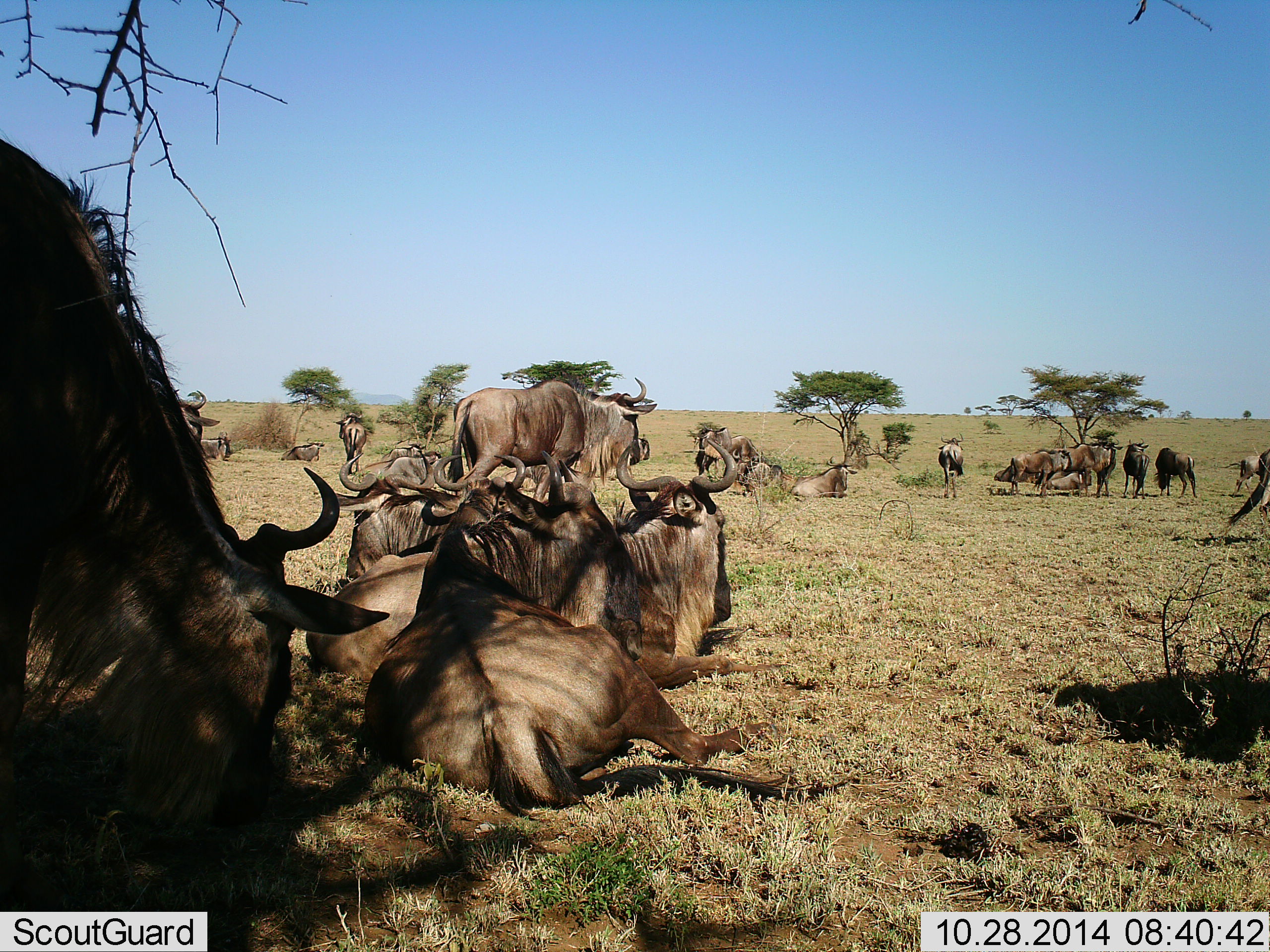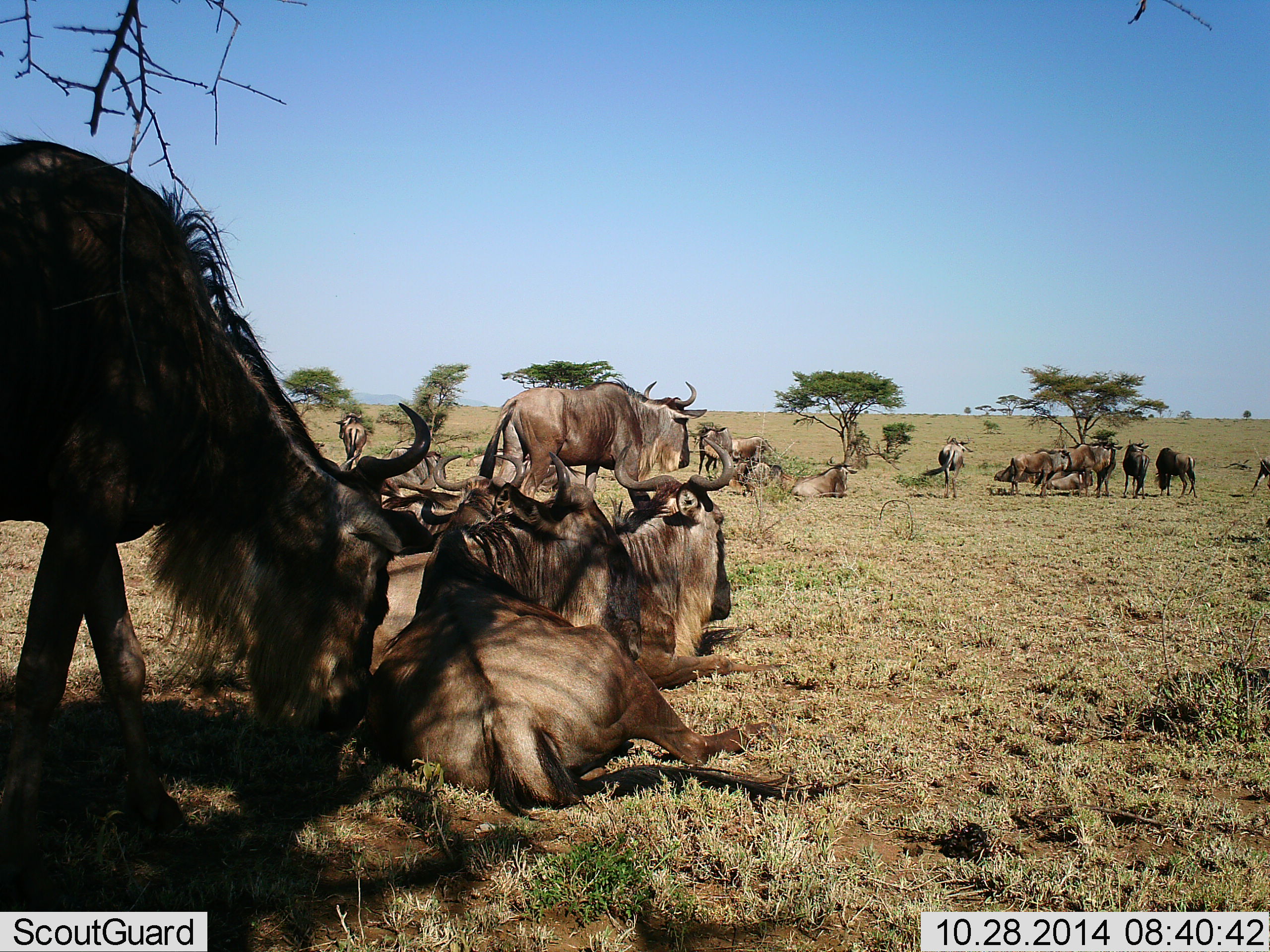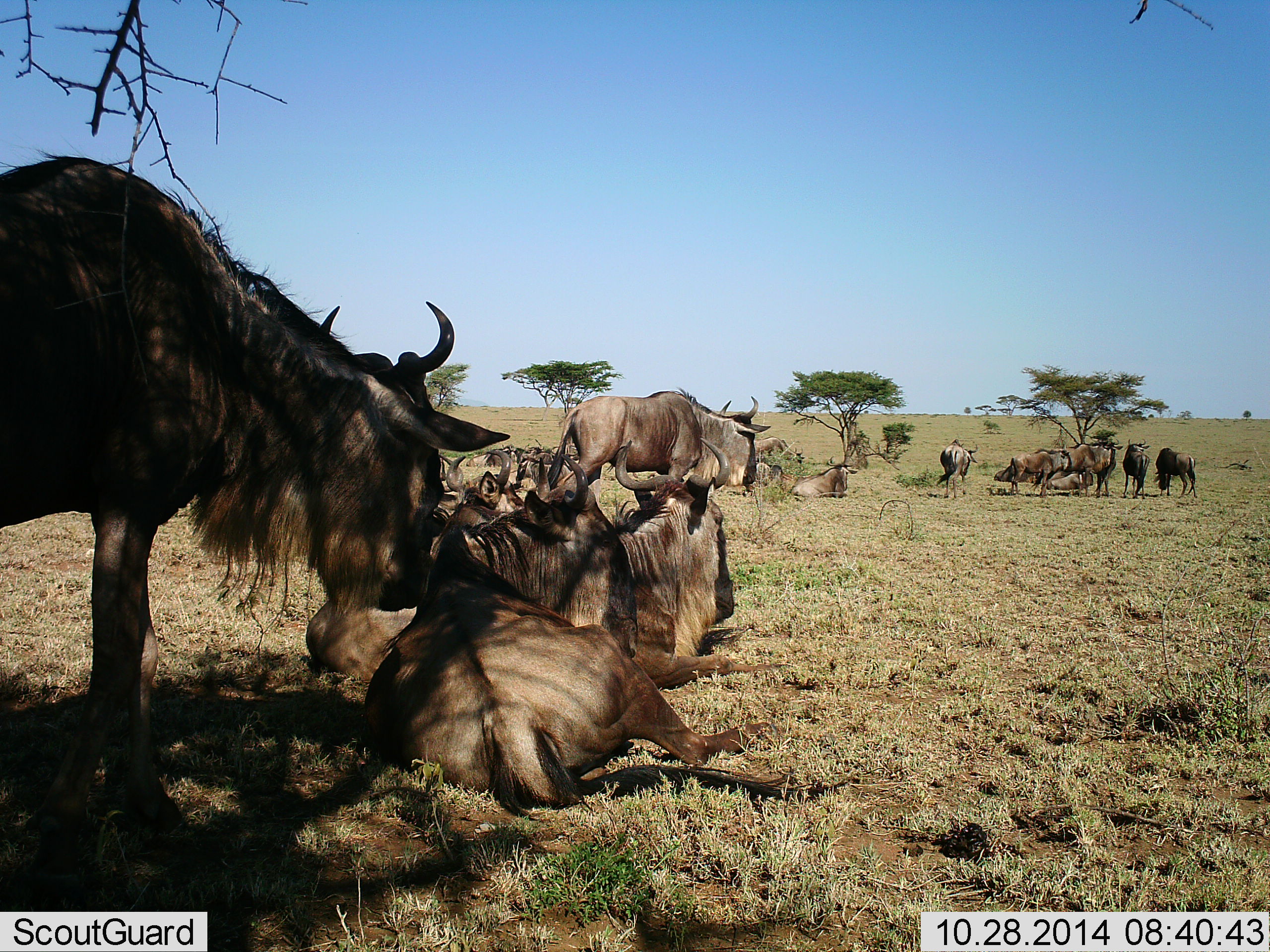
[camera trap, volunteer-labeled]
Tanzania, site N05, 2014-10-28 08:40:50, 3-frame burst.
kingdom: Animalia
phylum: Chordata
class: Mammalia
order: Artiodactyla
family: Bovidae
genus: Connochaetes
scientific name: Connochaetes taurinus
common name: blue wildebeest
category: wildebeest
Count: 11-50.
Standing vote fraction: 80%.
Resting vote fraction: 100%.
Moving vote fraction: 60%.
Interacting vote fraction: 0%.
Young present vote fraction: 0%.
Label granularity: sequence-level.